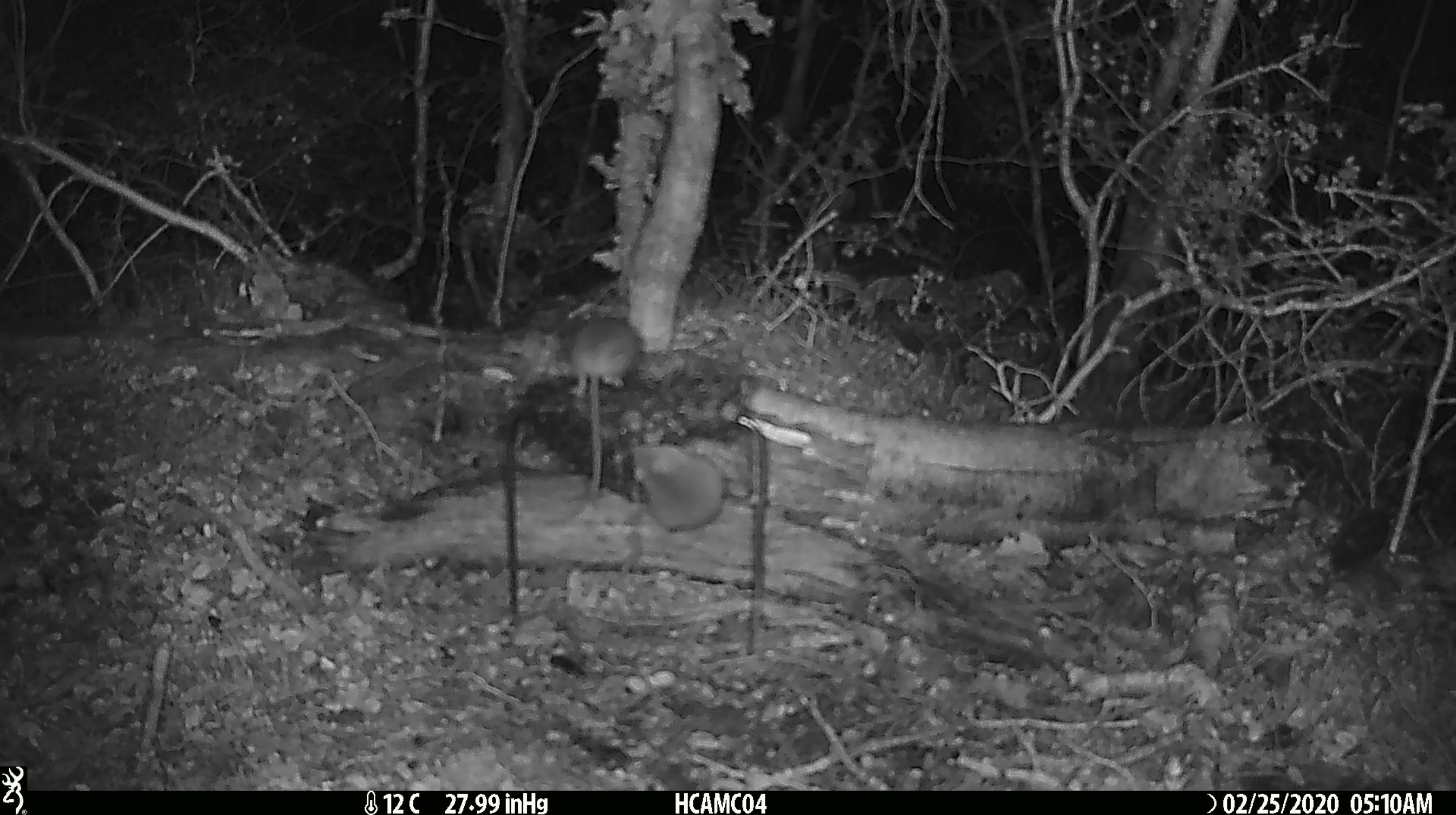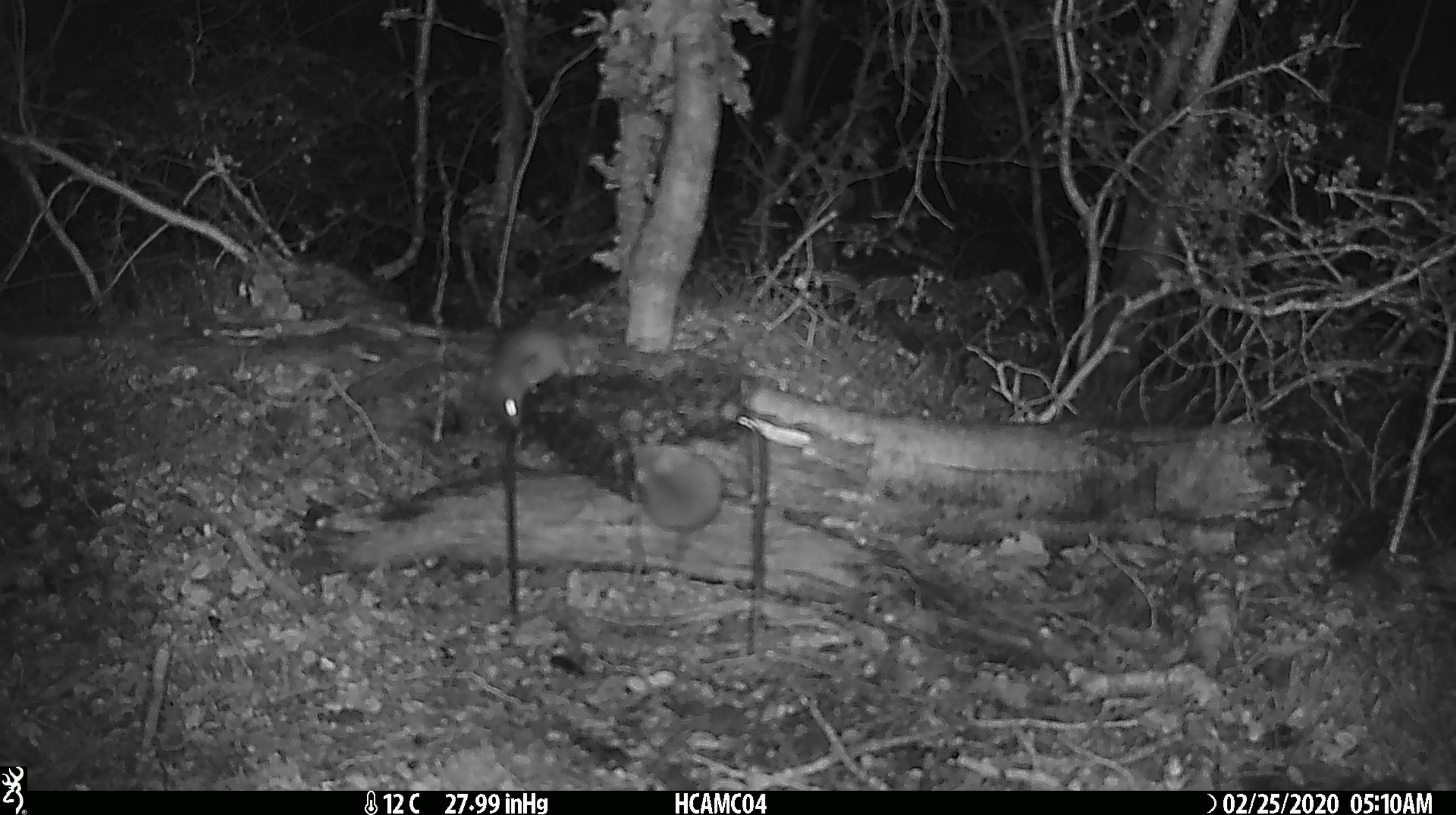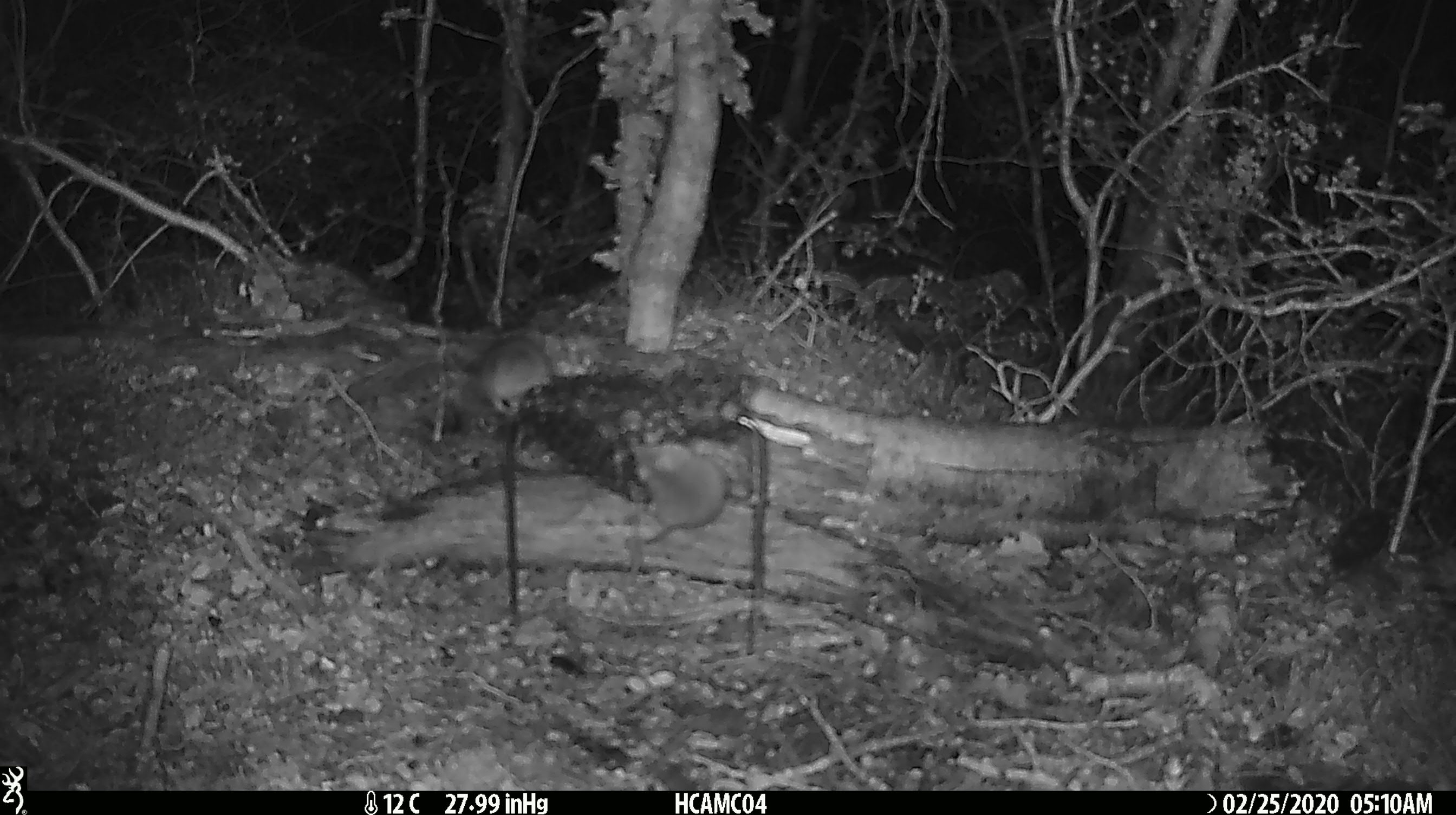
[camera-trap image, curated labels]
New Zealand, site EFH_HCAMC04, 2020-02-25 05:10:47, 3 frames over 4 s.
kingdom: Animalia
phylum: Chordata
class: Mammalia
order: Rodentia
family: Muridae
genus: Mus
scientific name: Mus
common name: mouse